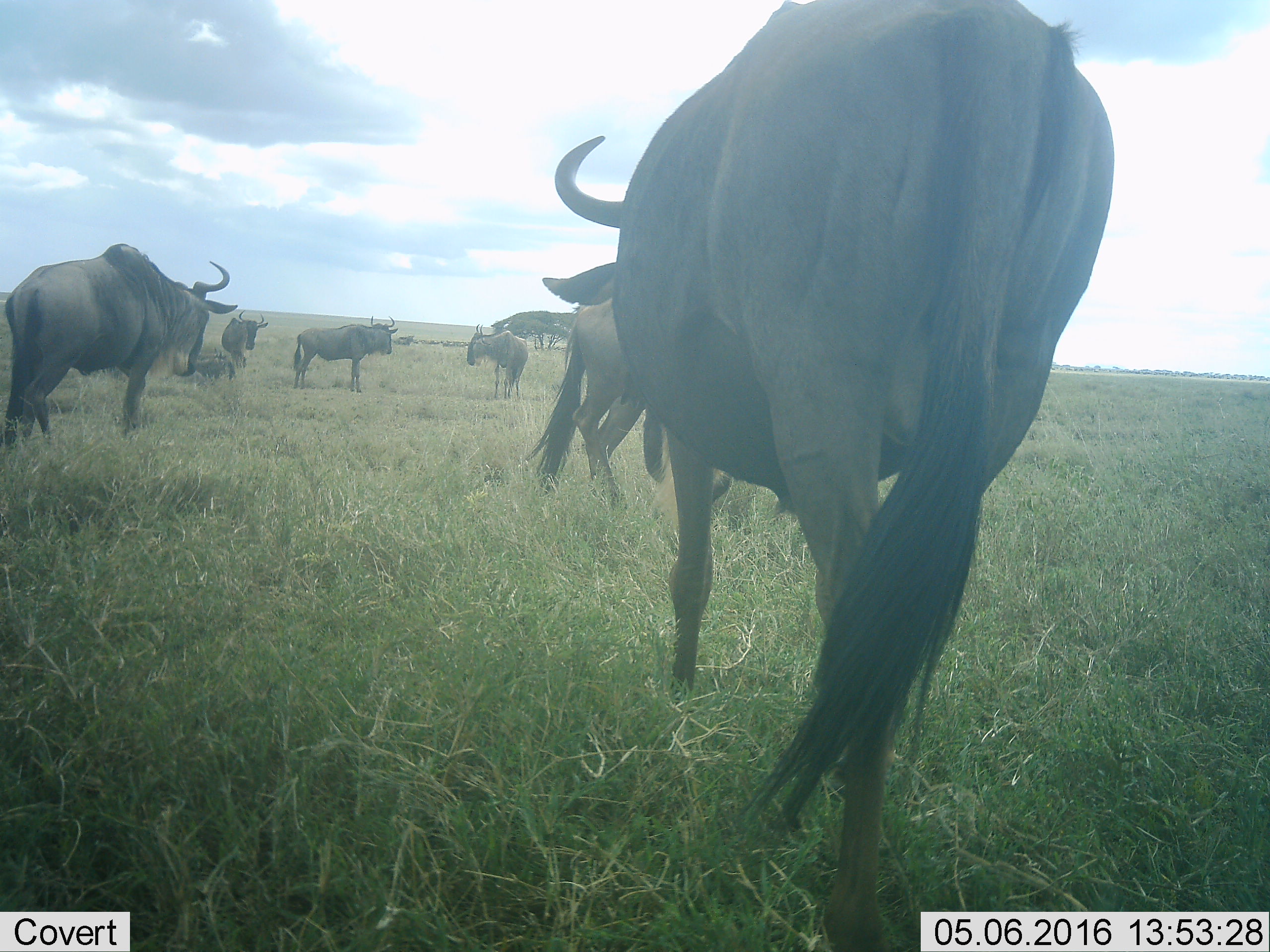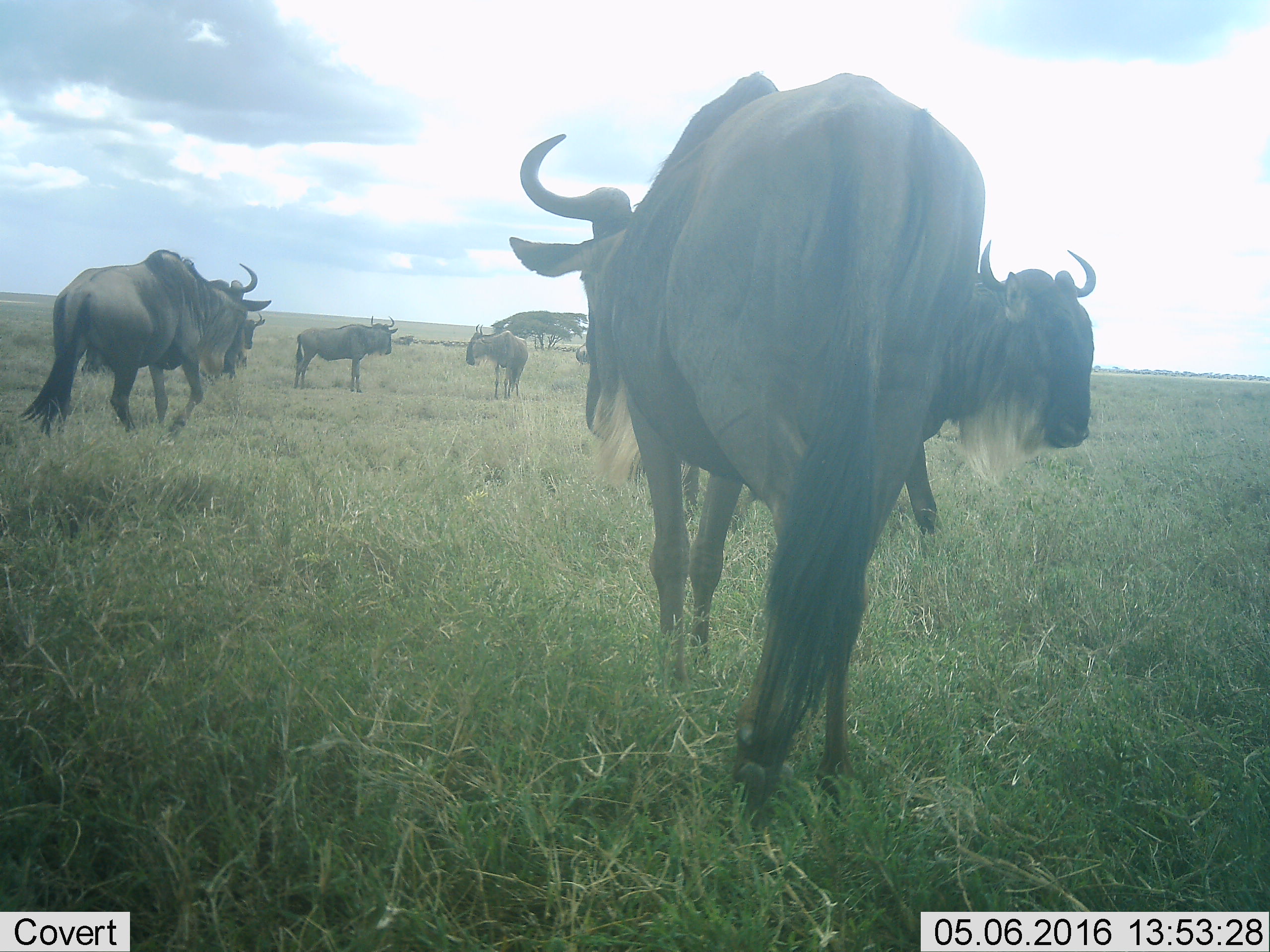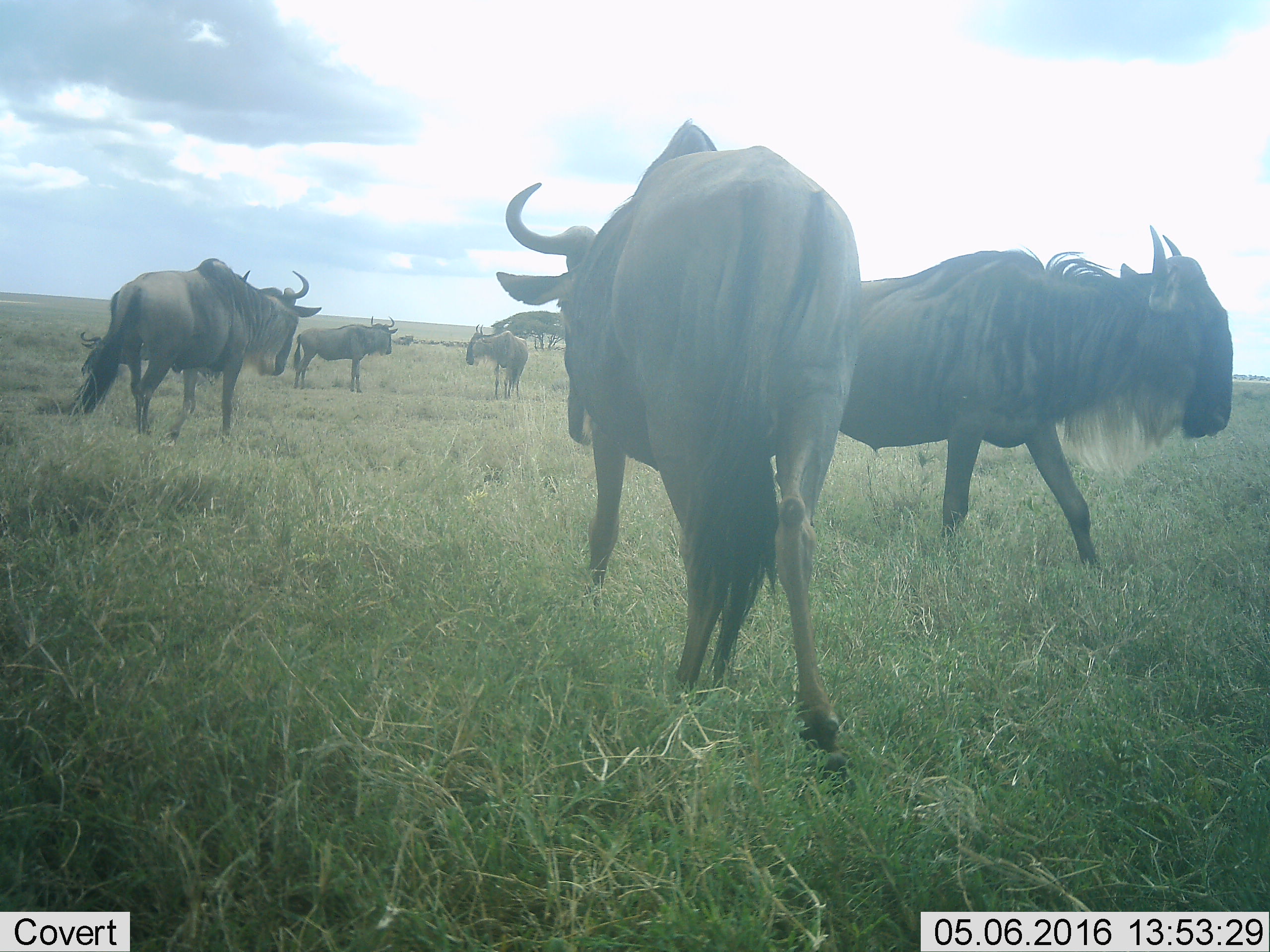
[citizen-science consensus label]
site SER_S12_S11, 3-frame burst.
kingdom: Animalia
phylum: Chordata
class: Mammalia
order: Artiodactyla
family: Bovidae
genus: Connochaetes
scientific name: Connochaetes taurinus taurinus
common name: blue wildebeest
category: wildebeestblue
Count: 6.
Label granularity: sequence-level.